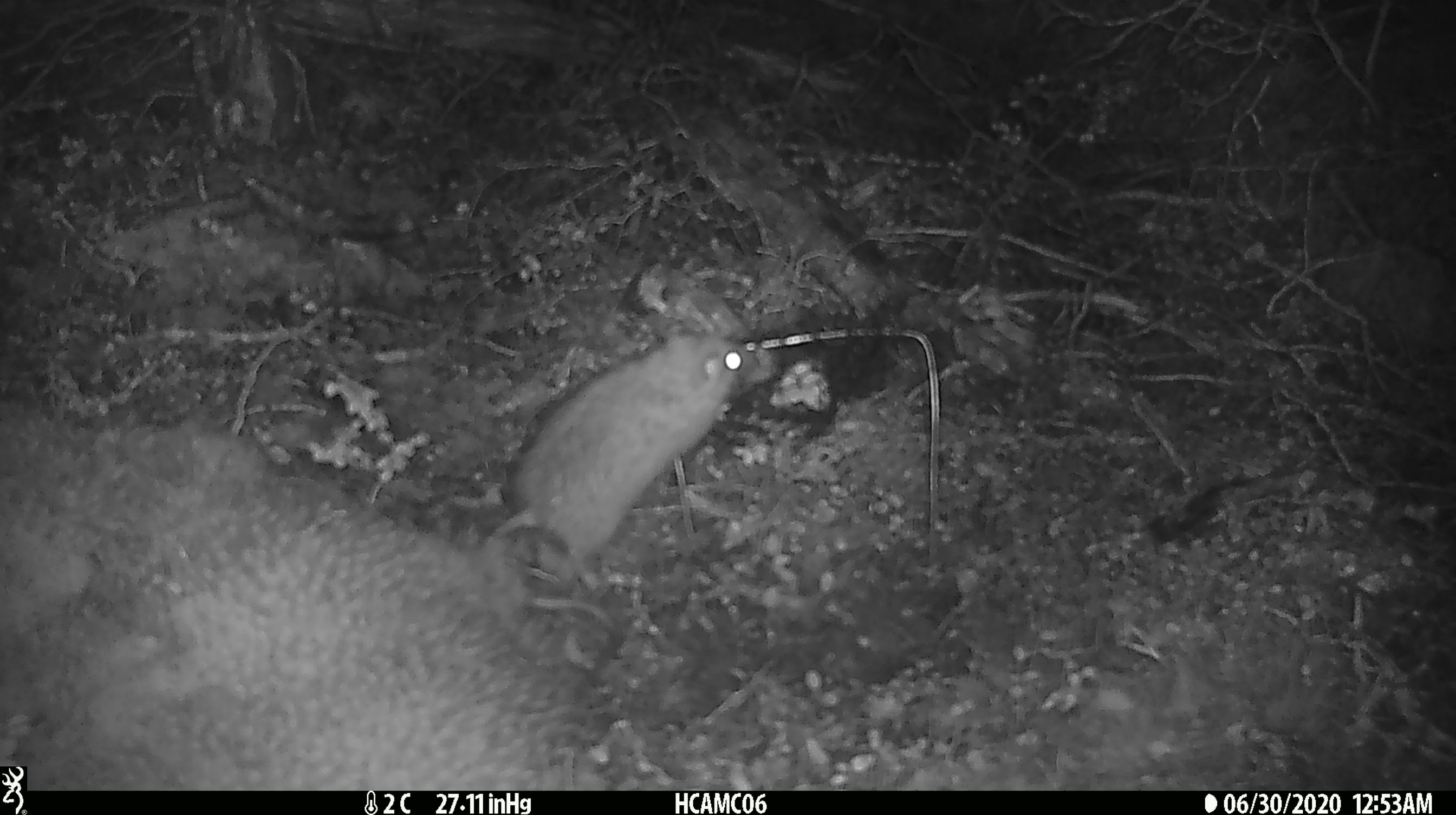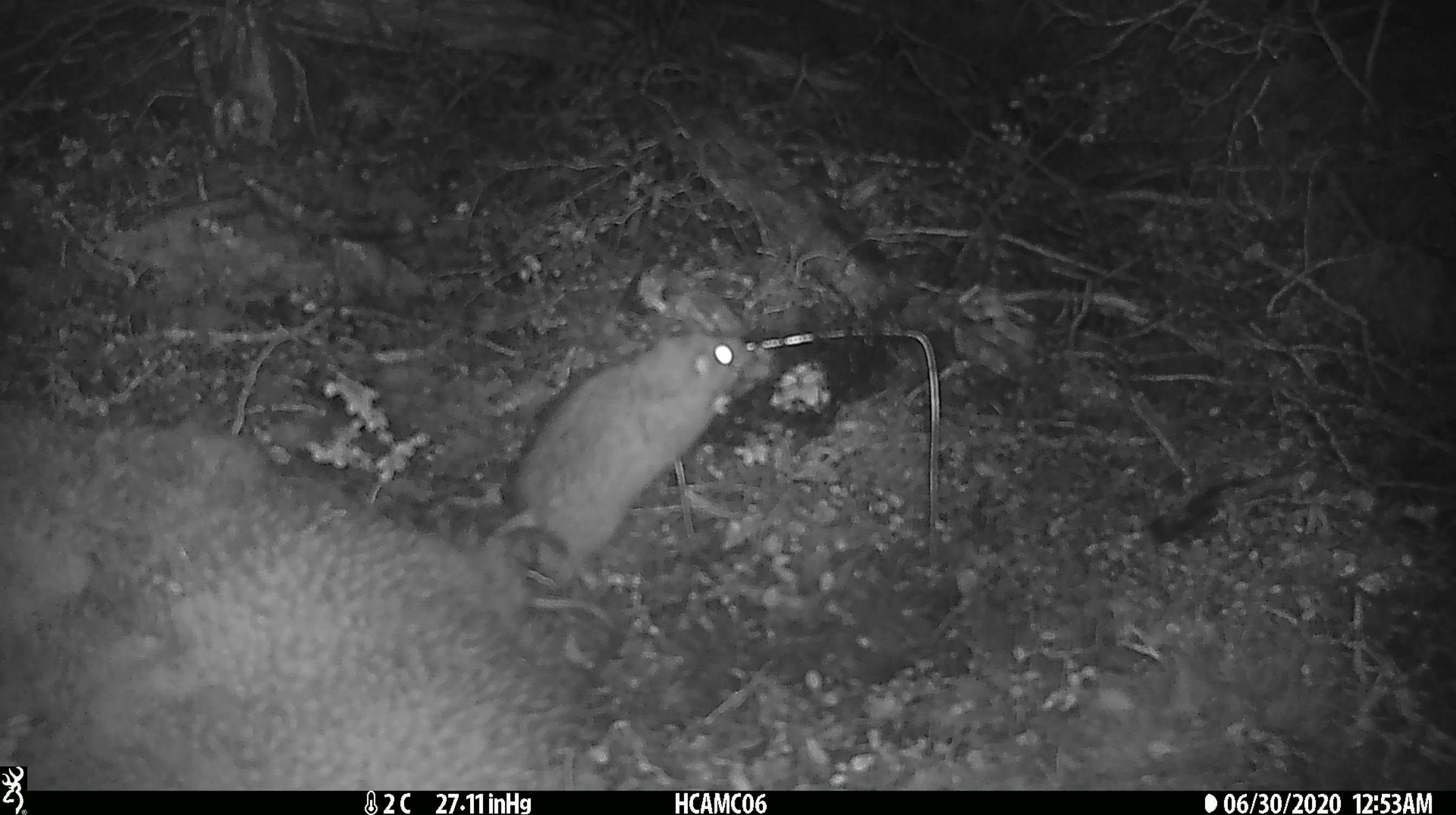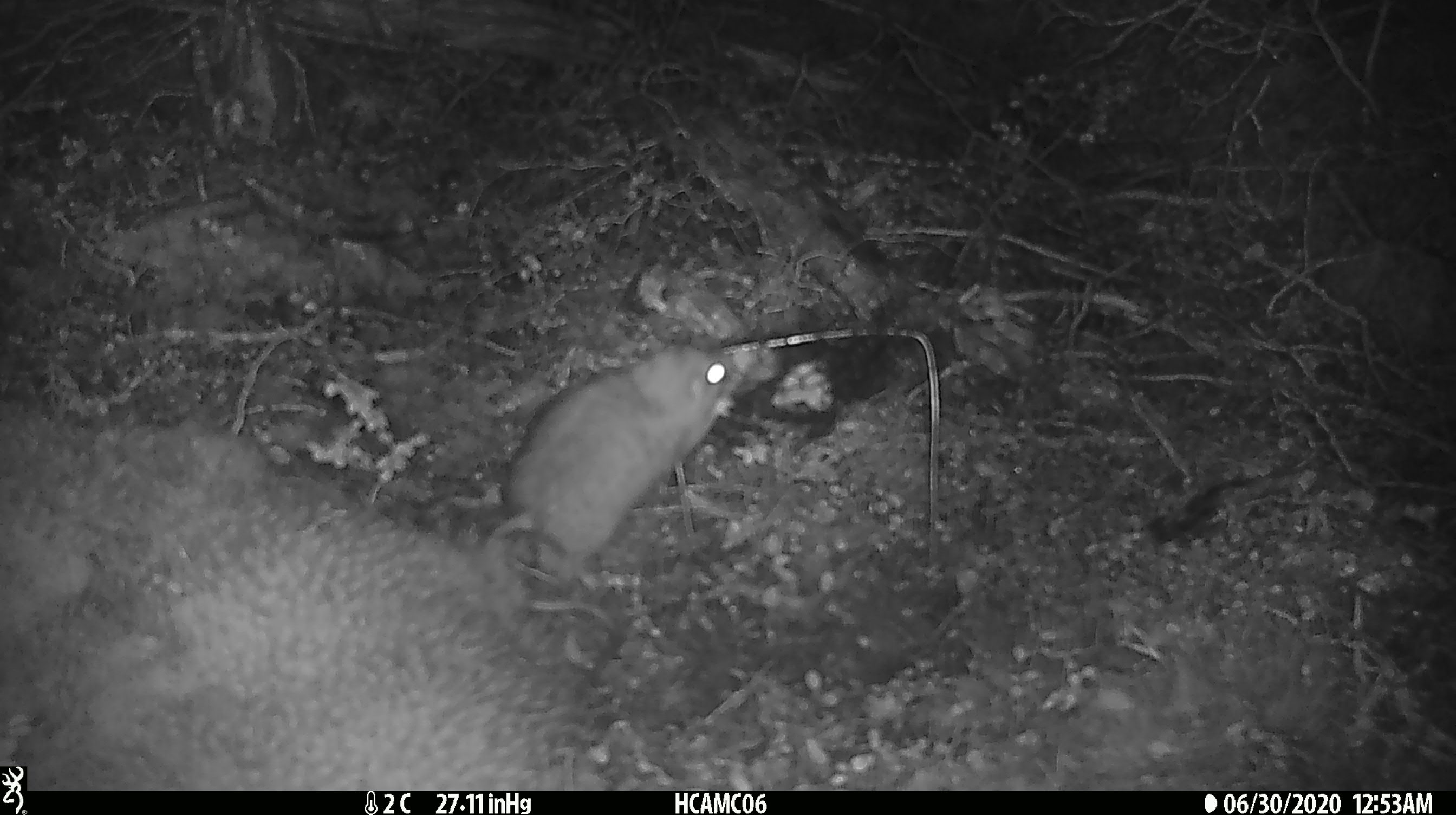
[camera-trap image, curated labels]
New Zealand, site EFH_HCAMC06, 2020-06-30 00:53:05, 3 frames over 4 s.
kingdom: Animalia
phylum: Chordata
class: Mammalia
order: Rodentia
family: Muridae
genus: Rattus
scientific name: Rattus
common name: rat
Rat (Rattus).